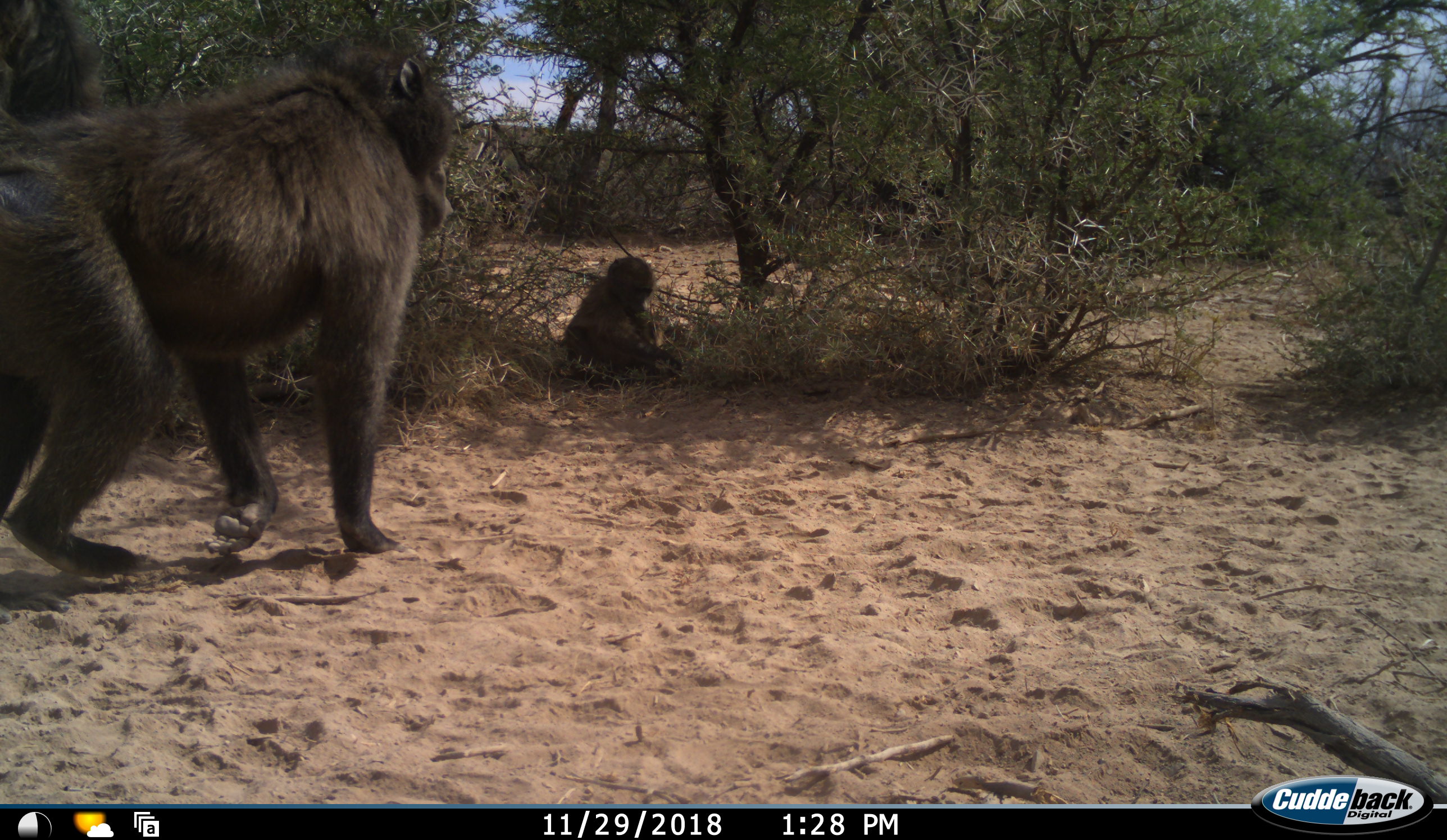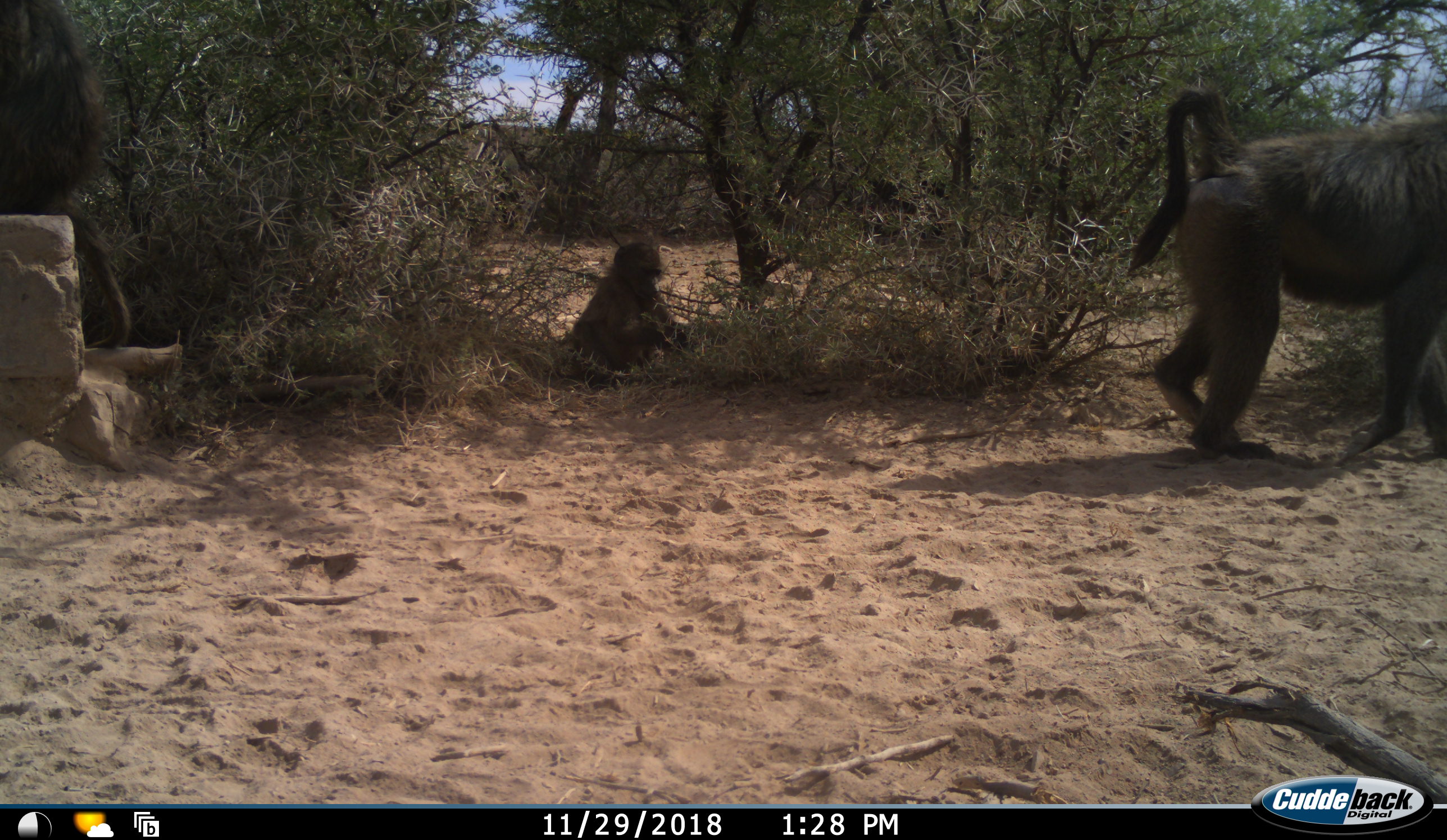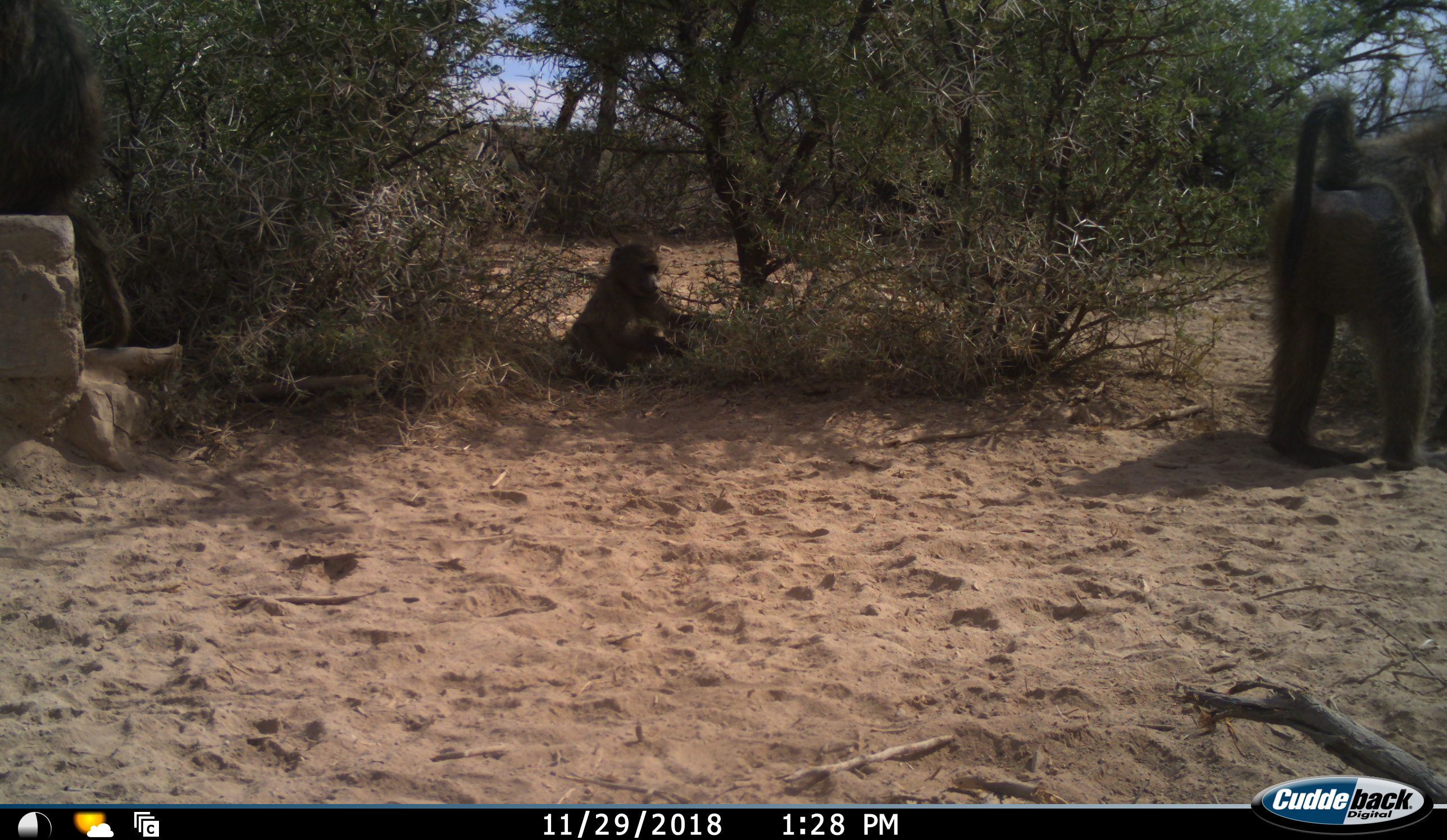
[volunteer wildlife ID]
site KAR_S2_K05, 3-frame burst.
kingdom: Animalia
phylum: Chordata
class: Mammalia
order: Primates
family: Cercopithecidae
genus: Papio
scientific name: Papio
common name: baboon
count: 2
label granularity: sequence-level